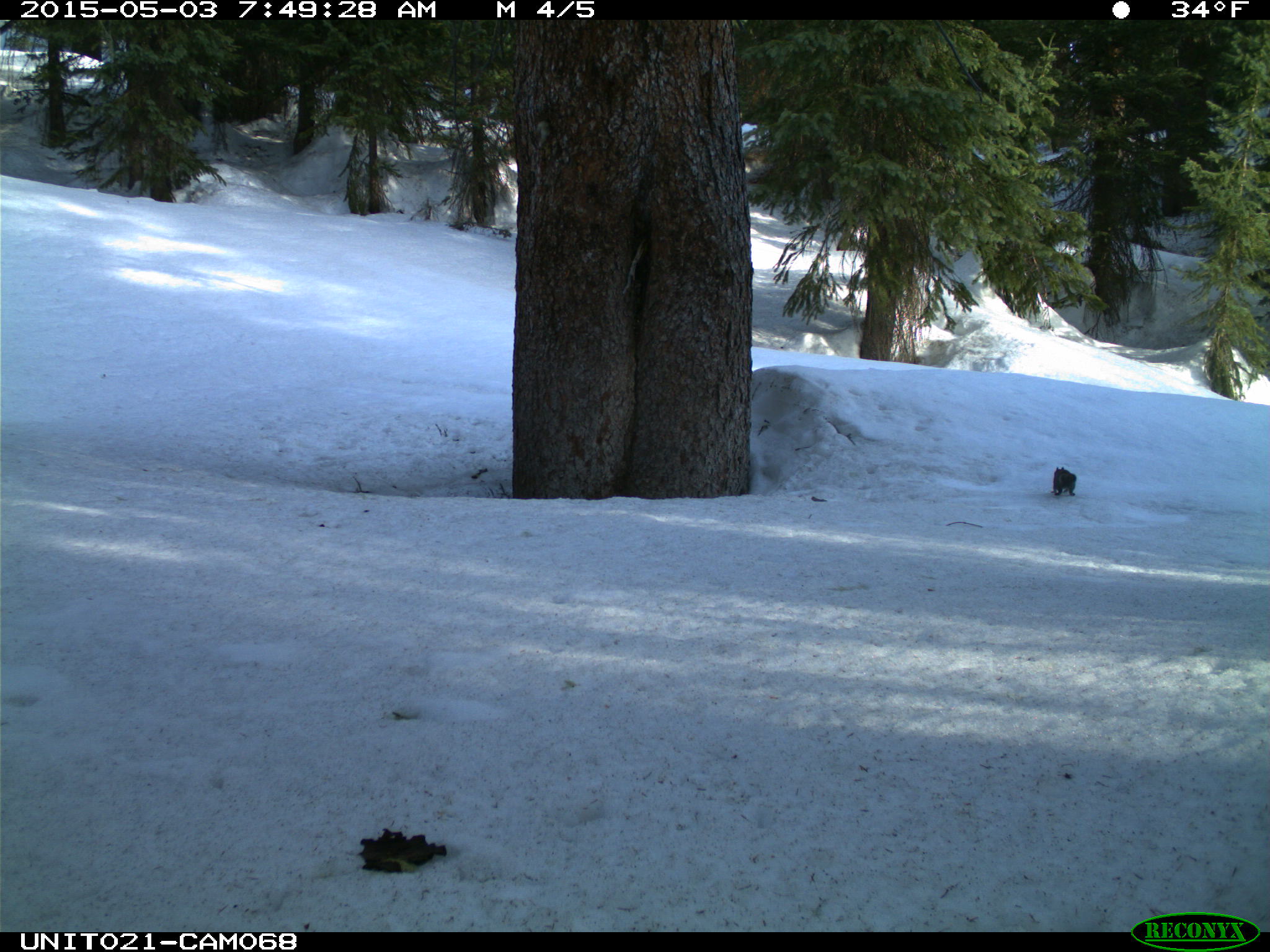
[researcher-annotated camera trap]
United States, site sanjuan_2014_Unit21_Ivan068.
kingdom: Animalia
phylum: Chordata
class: Mammalia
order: Rodentia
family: Sciuridae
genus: Tamiasciurus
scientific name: Tamiasciurus hudsonicus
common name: american red squirrel